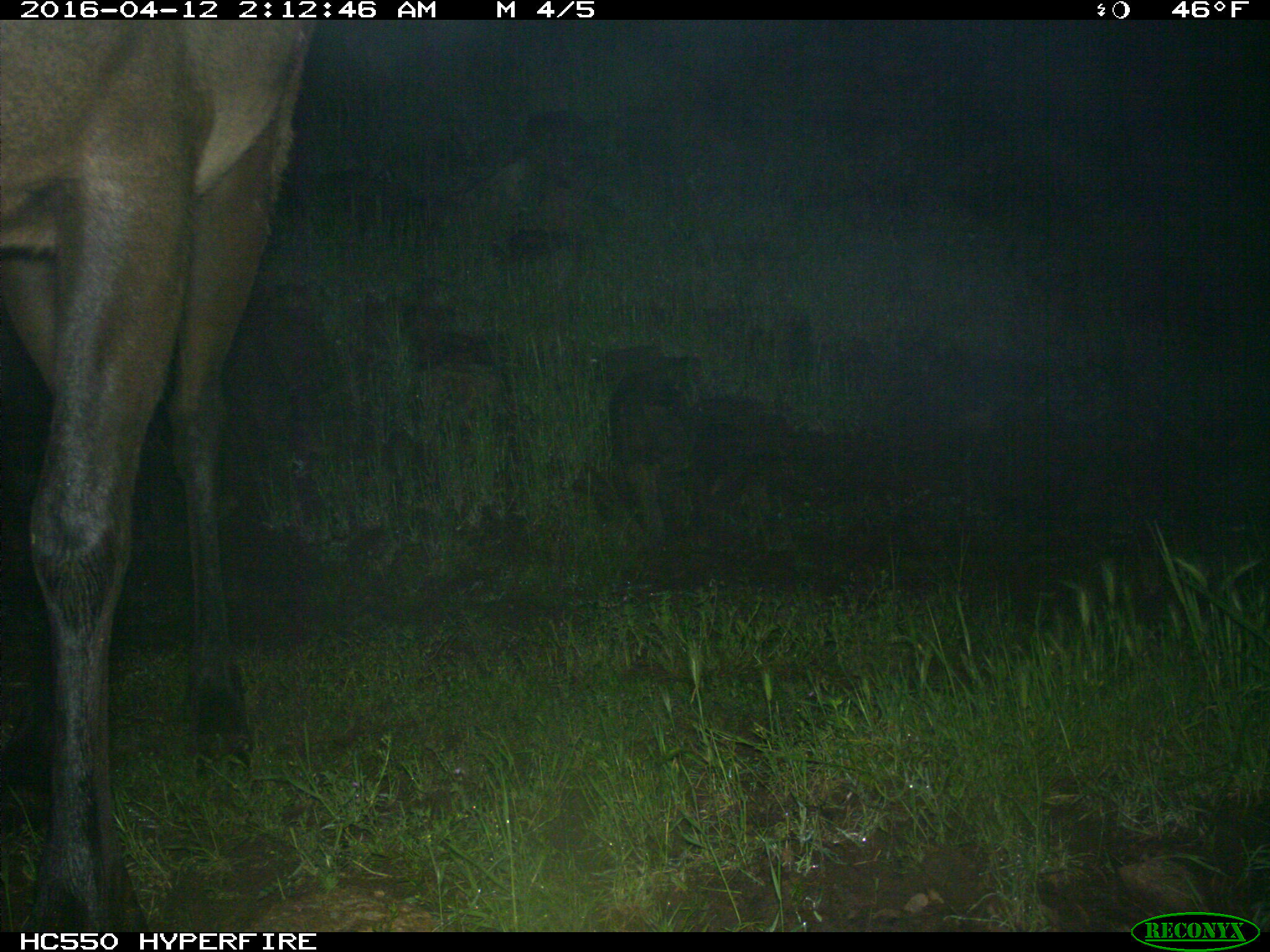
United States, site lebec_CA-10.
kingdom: Animalia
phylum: Chordata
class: Mammalia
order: Artiodactyla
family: Cervidae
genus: Cervus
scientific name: Cervus canadensis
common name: elk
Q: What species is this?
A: Cervus canadensis (elk).